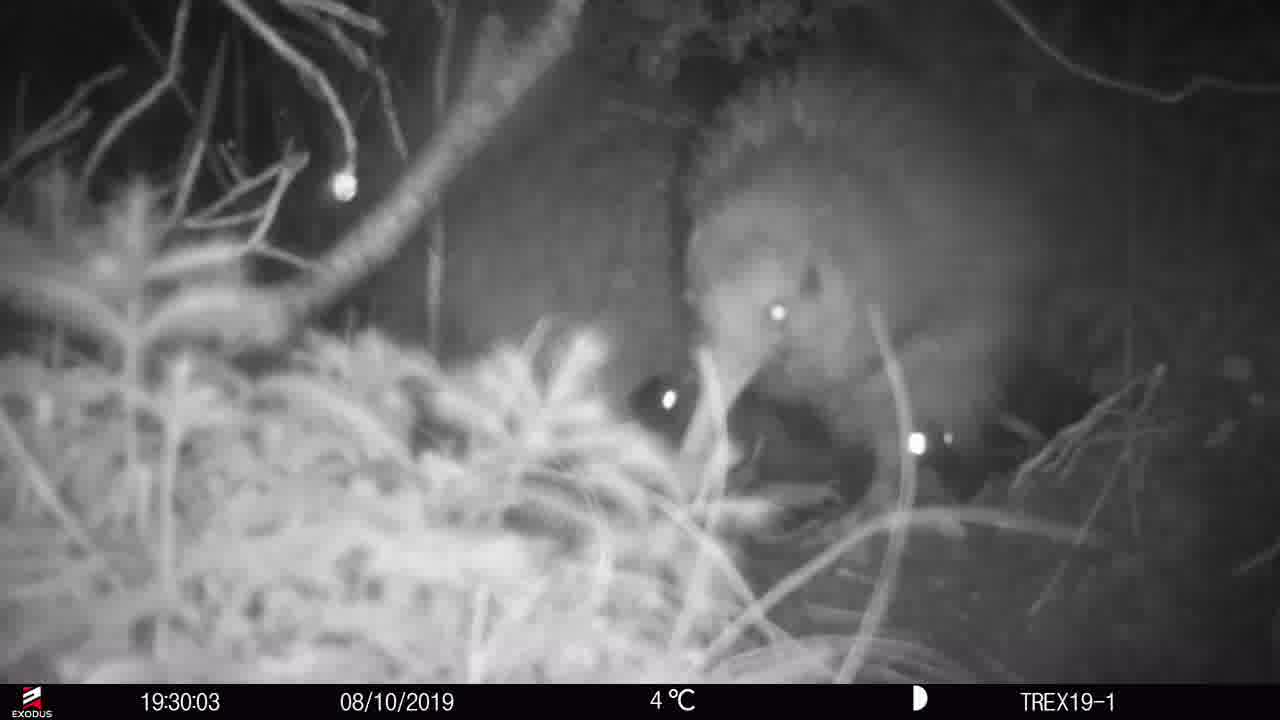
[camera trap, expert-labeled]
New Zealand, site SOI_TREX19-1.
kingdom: Animalia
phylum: Chordata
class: Aves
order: Apterygiformes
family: Apterygidae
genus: Apteryx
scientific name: Apteryx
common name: kiwi